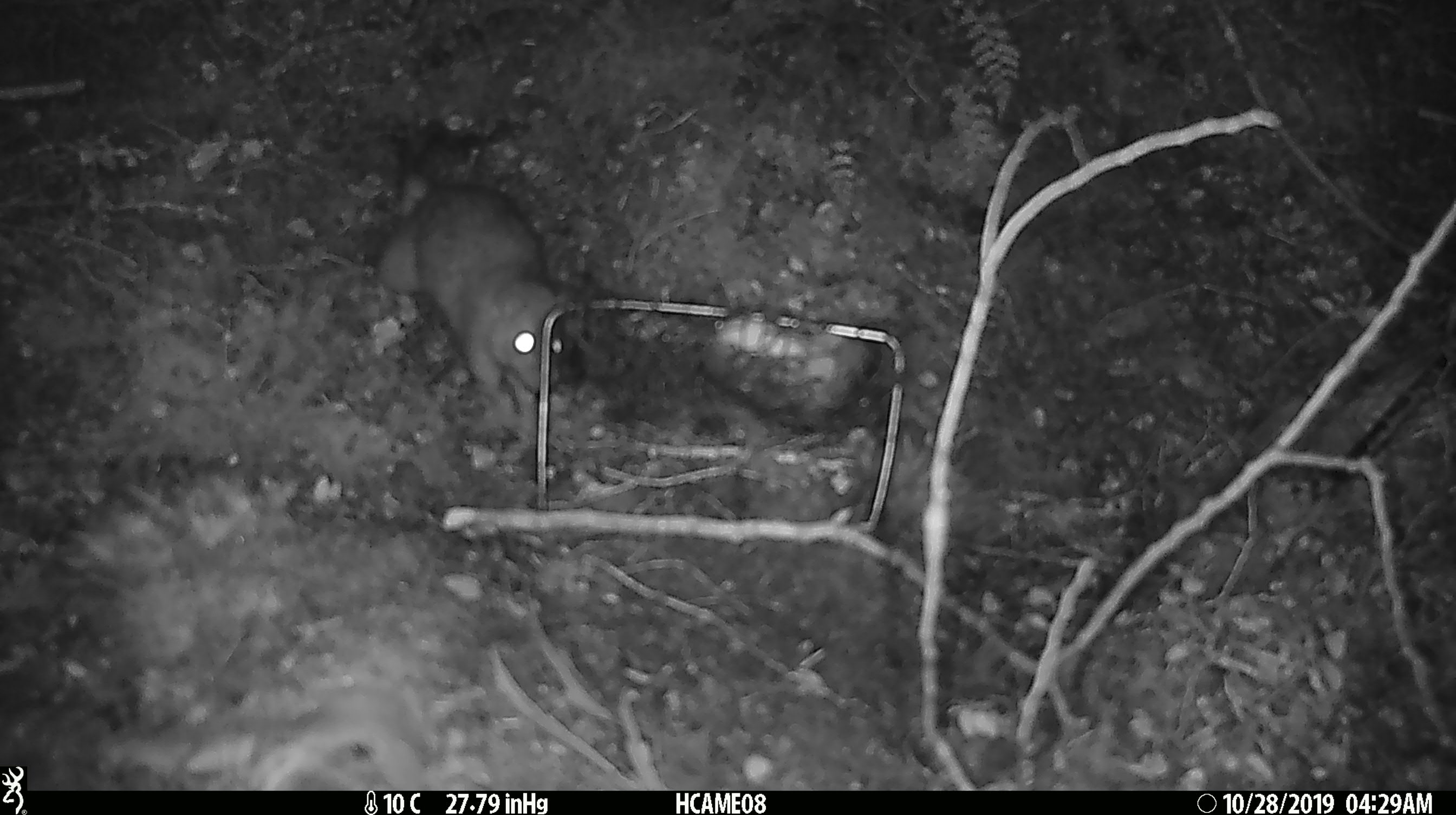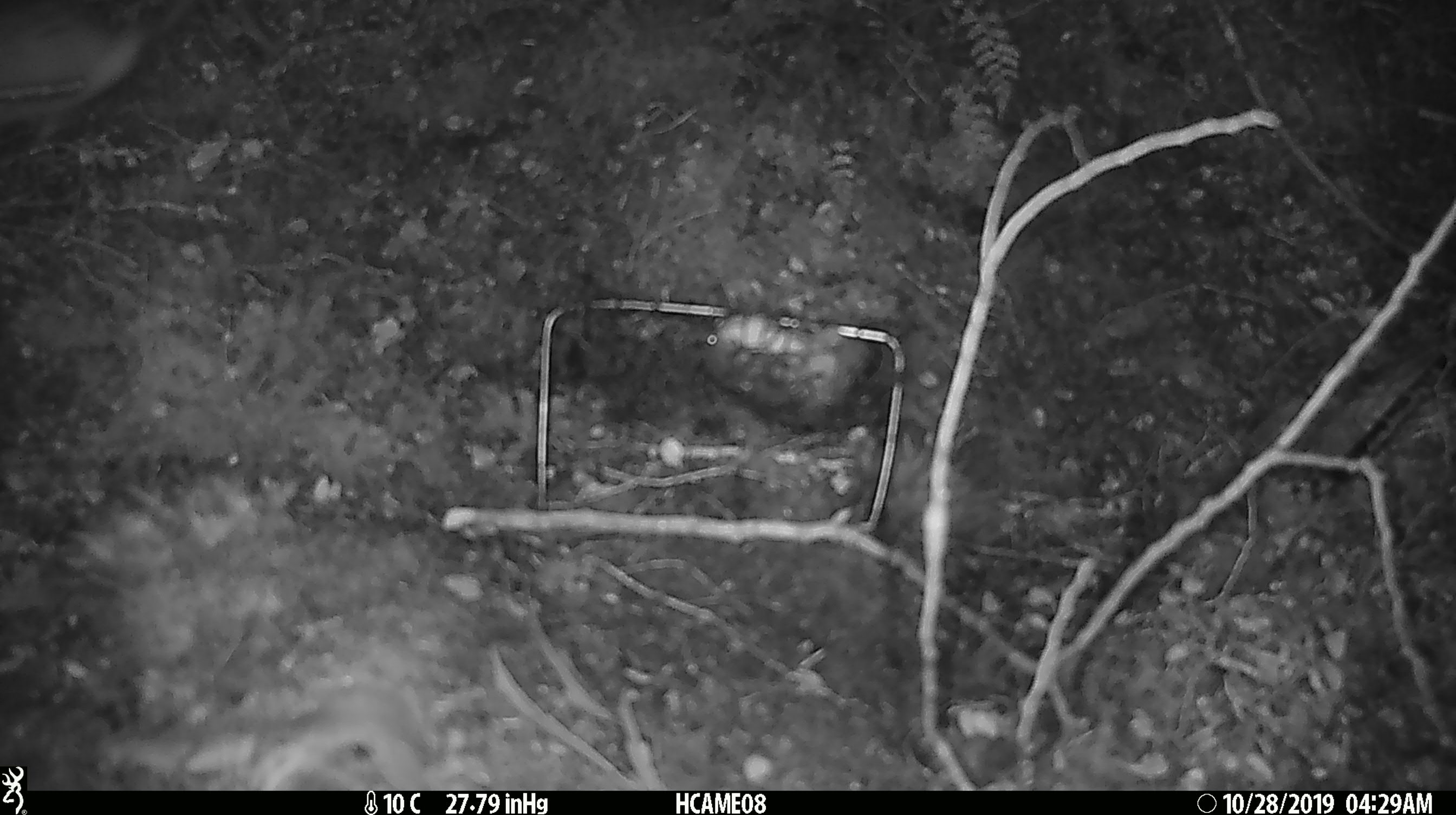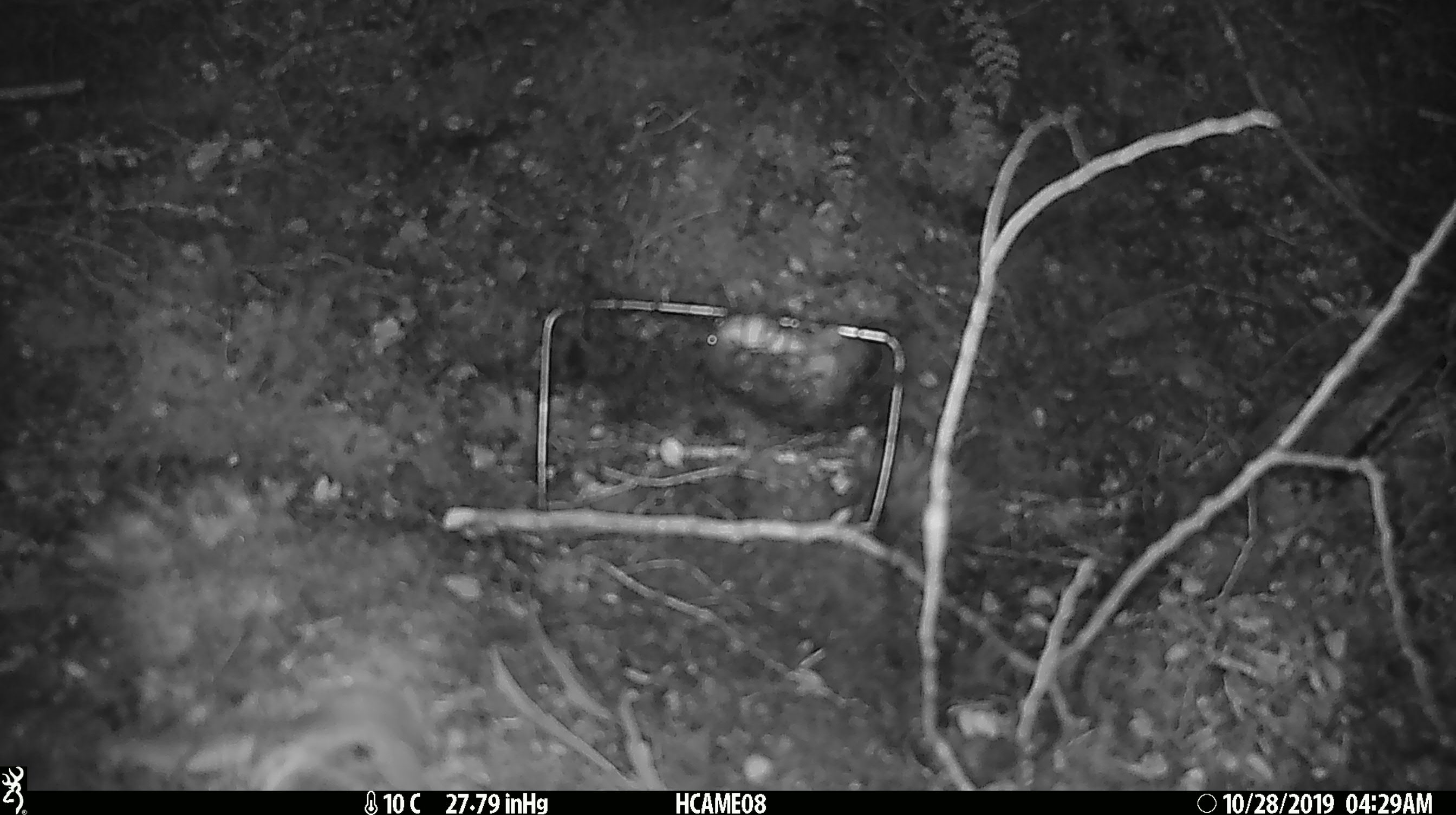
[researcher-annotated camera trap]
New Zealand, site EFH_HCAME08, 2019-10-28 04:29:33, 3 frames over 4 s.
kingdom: Animalia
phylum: Chordata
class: Mammalia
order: Rodentia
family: Muridae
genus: Rattus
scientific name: Rattus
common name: rat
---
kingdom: Animalia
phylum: Chordata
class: Mammalia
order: Rodentia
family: Muridae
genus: Mus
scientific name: Mus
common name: mouse